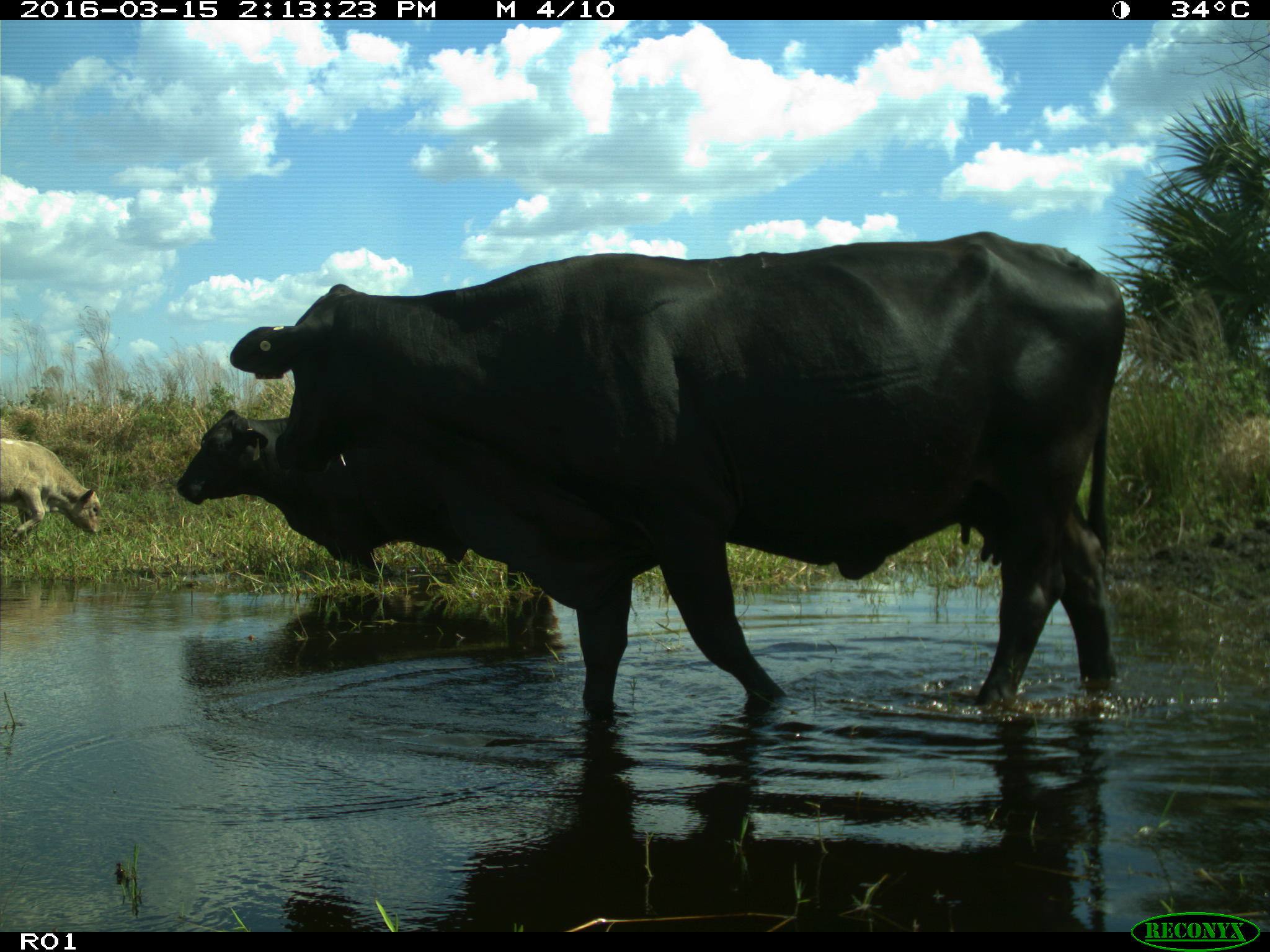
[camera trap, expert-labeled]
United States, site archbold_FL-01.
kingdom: Animalia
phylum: Chordata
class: Mammalia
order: Artiodactyla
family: Bovidae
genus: Bos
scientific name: Bos taurus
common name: domestic cow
Bos taurus (domestic cow).